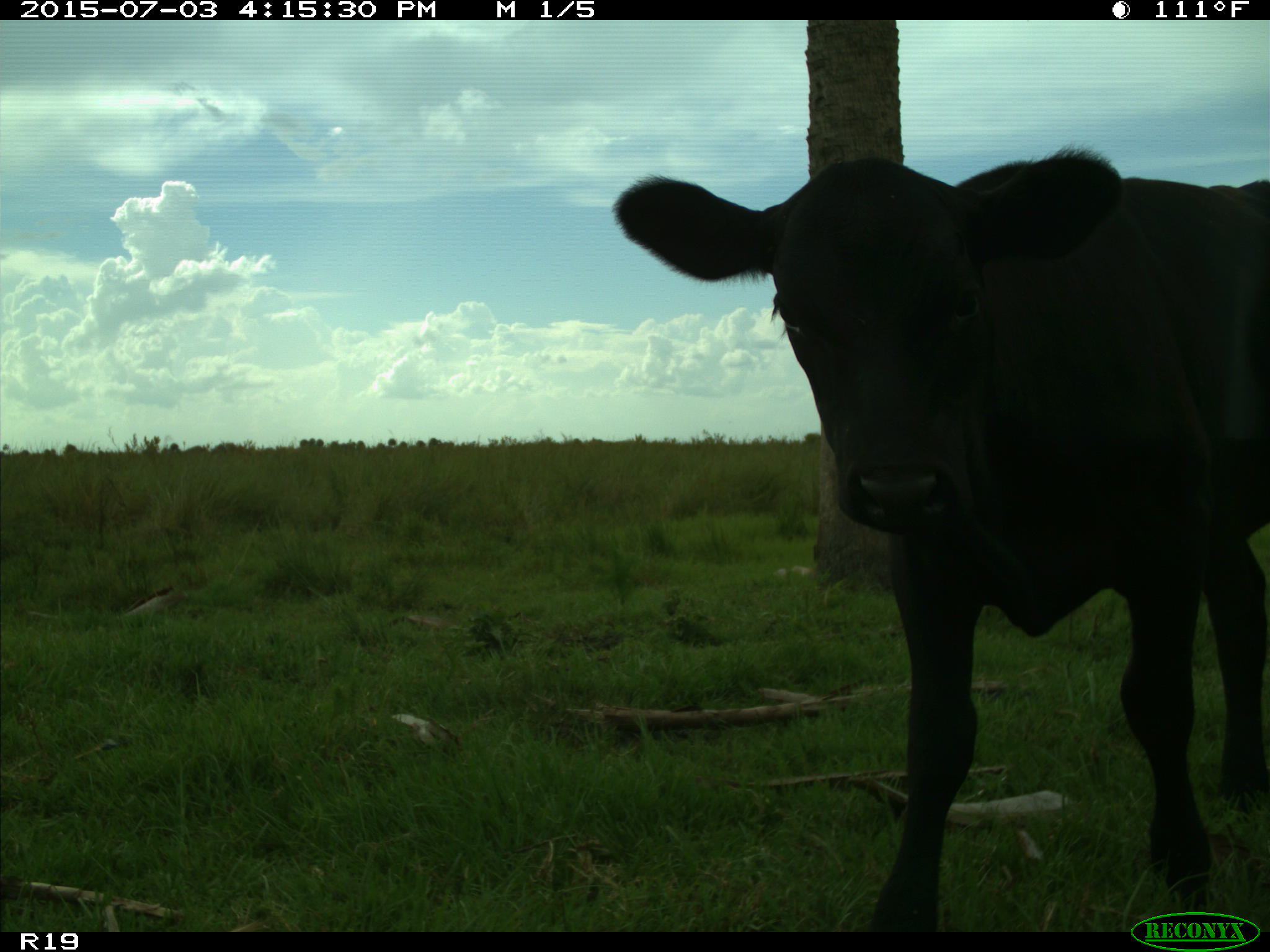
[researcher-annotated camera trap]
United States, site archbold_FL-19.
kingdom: Animalia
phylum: Chordata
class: Mammalia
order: Artiodactyla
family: Bovidae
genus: Bos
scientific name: Bos taurus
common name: domestic cow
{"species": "Bos taurus (domestic cow)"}